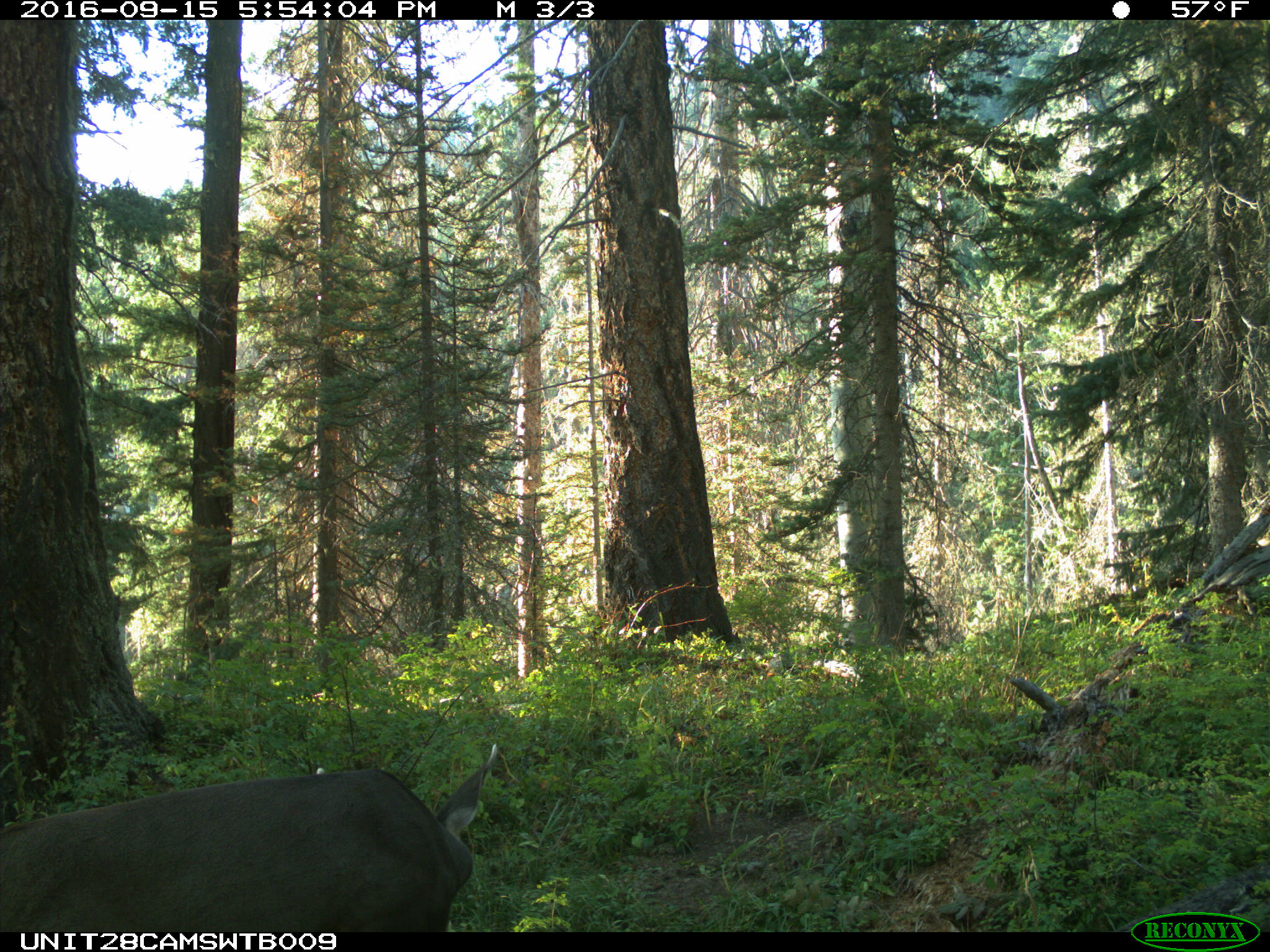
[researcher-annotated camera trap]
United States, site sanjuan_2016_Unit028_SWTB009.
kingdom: Animalia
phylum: Chordata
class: Mammalia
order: Artiodactyla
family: Cervidae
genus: Odocoileus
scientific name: Odocoileus hemionus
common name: mule deer